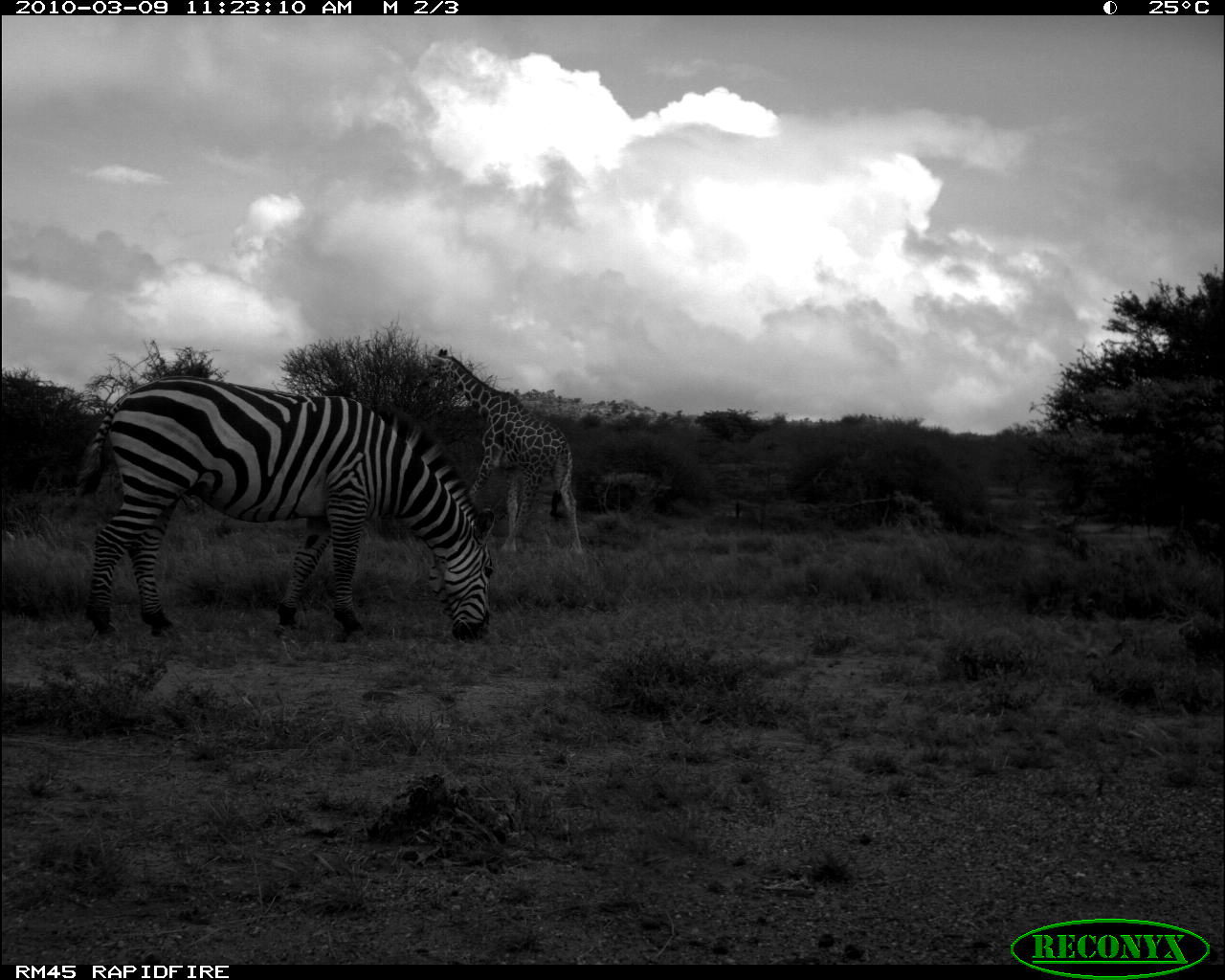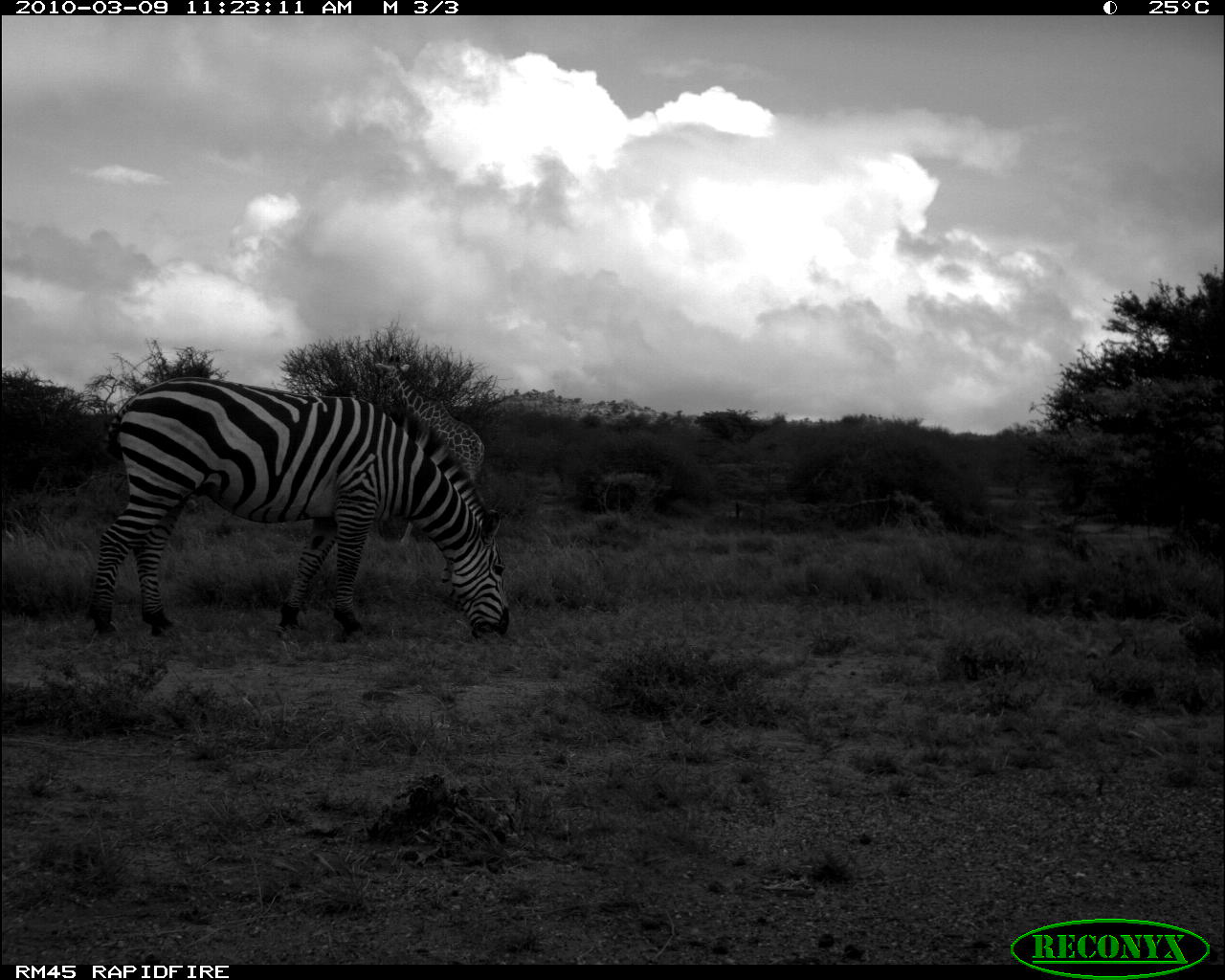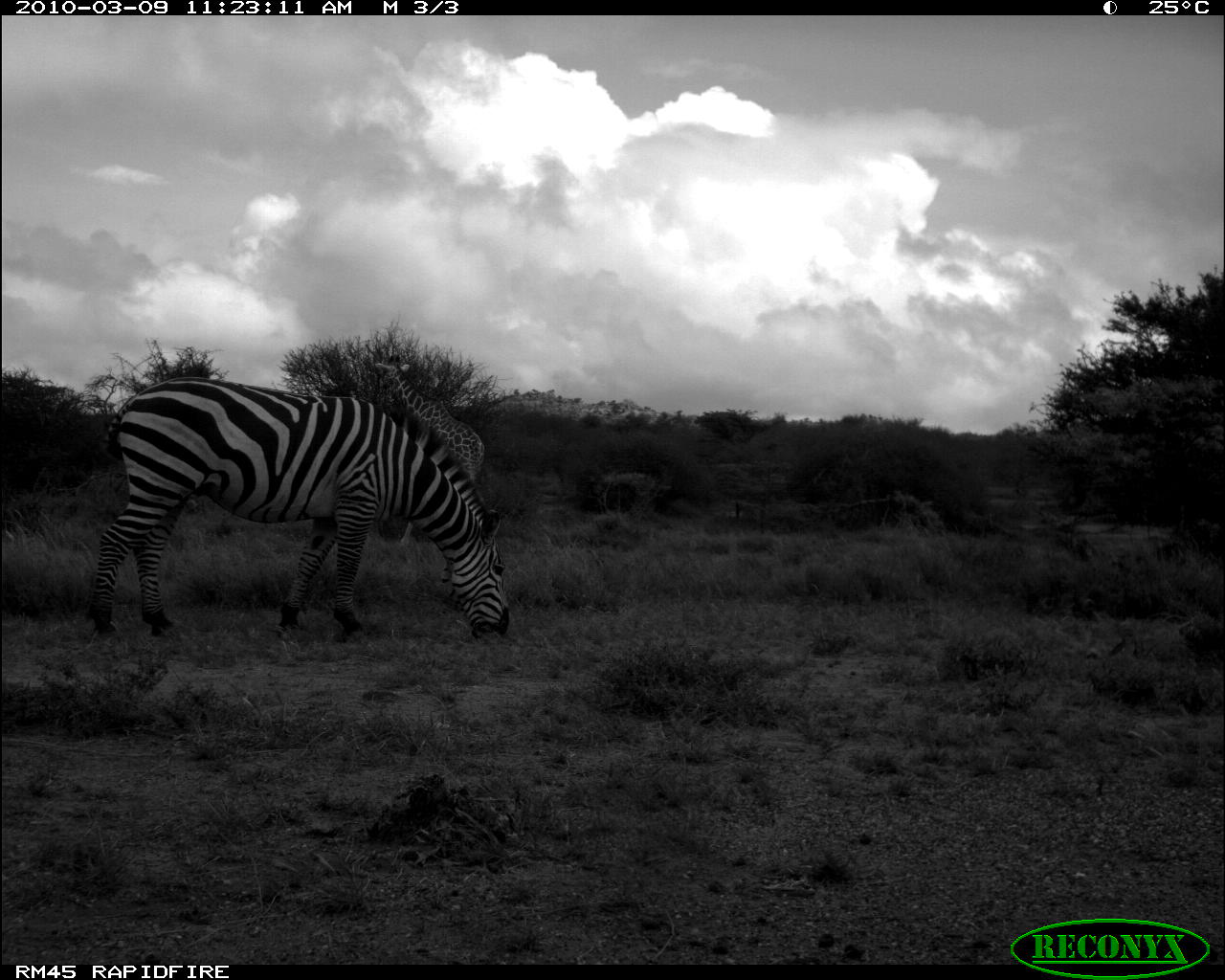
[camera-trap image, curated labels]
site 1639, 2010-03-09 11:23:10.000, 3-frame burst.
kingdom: Animalia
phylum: Chordata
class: Mammalia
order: Artiodactyla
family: Giraffidae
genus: Giraffa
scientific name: Giraffa camelopardalis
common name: giraffe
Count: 1.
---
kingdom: Animalia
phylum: Chordata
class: Mammalia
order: Perissodactyla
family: Equidae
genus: Equus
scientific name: Equus quagga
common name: plains zebra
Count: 1.